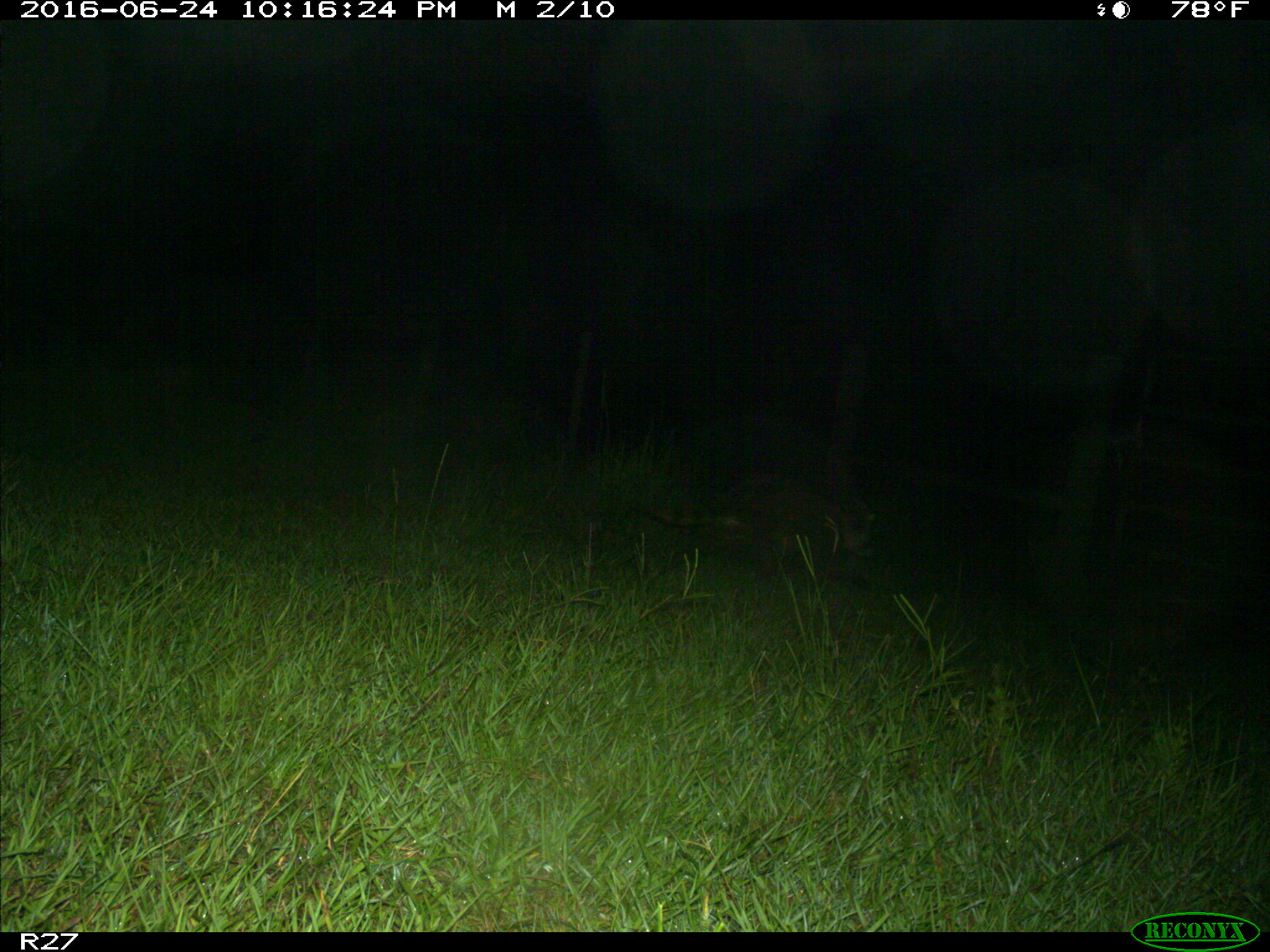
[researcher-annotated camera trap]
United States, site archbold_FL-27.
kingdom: Animalia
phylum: Chordata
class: Mammalia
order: Carnivora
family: Procyonidae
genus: Procyon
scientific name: Procyon lotor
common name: common raccoon